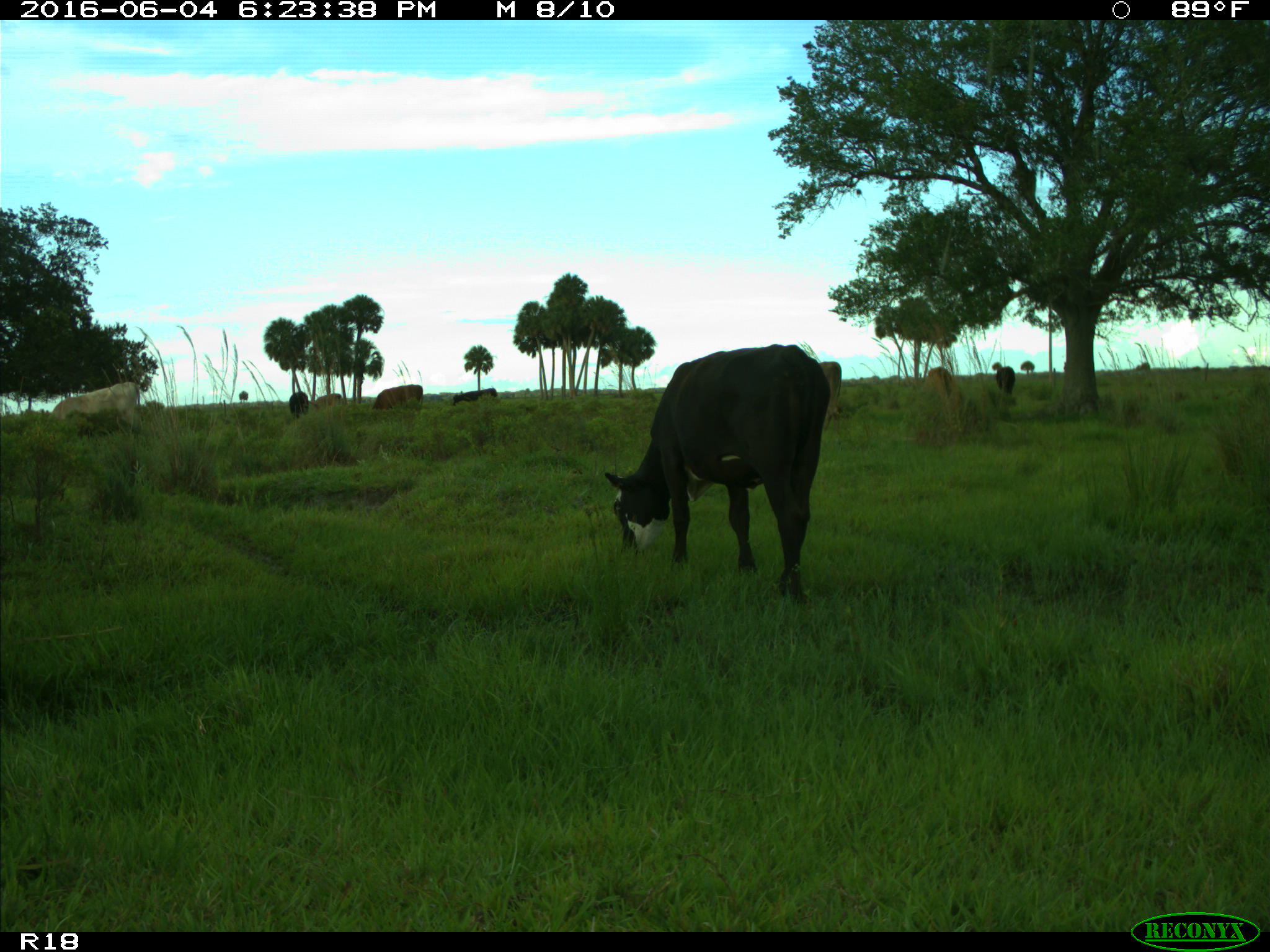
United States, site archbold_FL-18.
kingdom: Animalia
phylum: Chordata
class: Mammalia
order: Artiodactyla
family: Bovidae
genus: Bos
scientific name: Bos taurus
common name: domestic cow